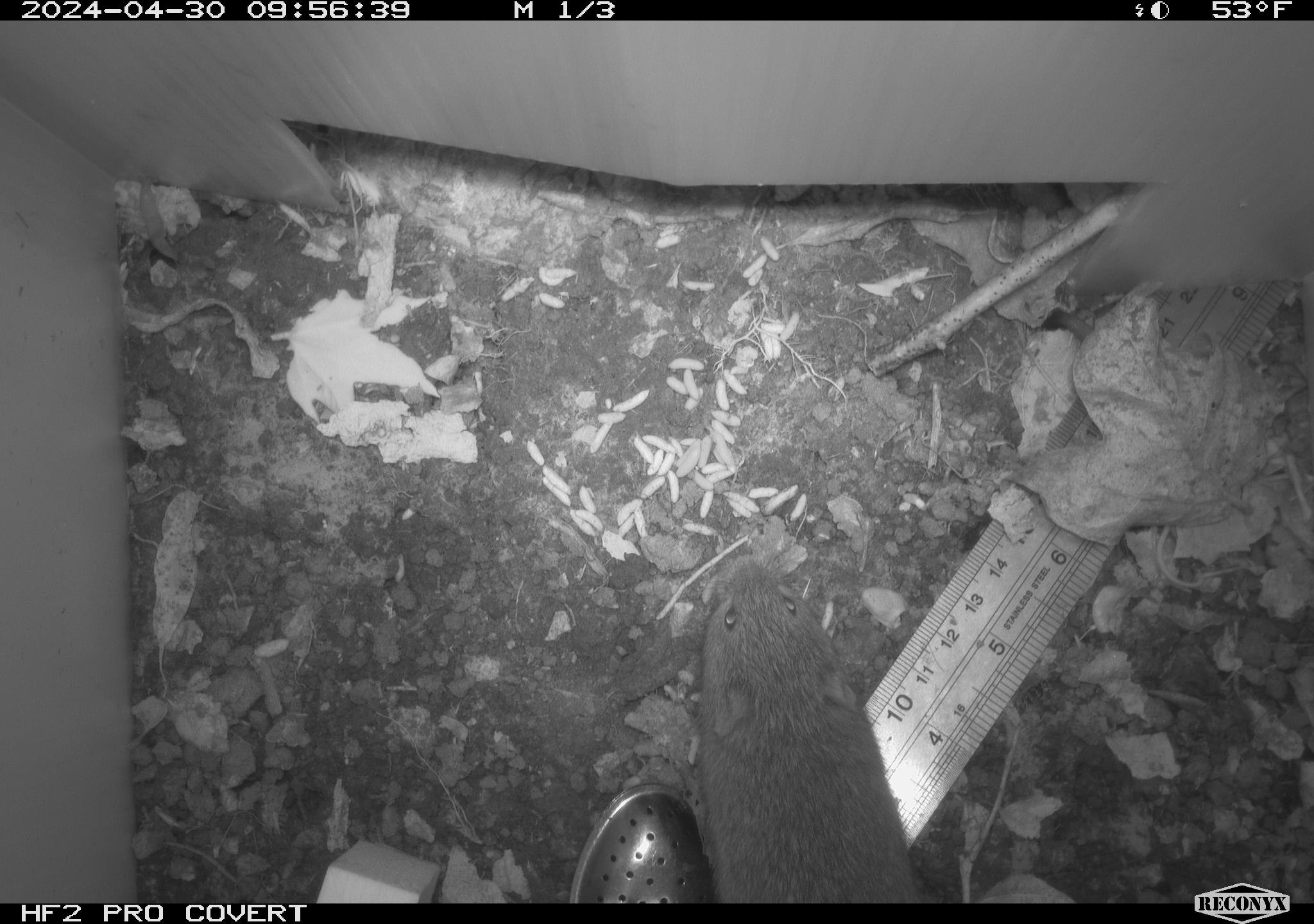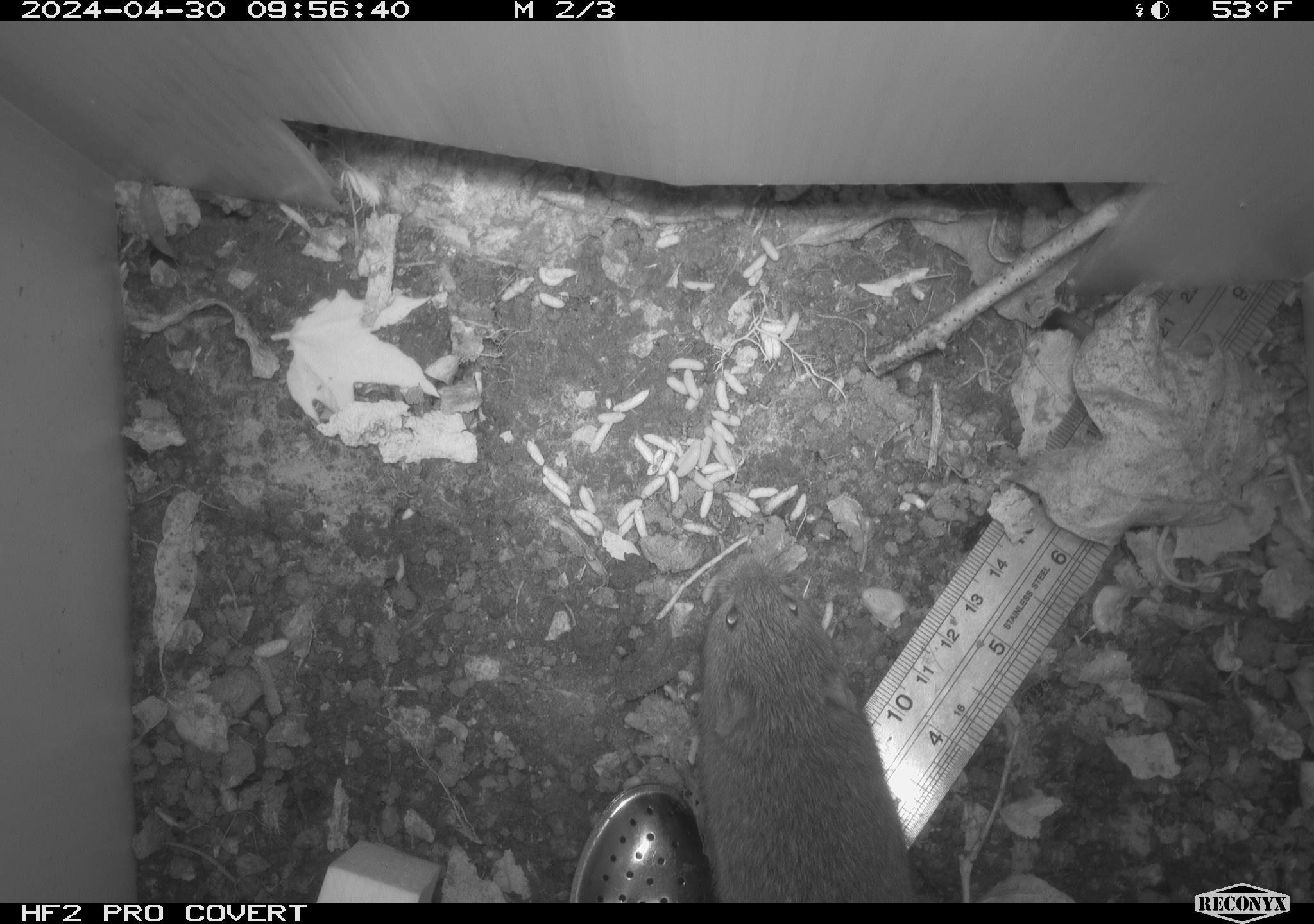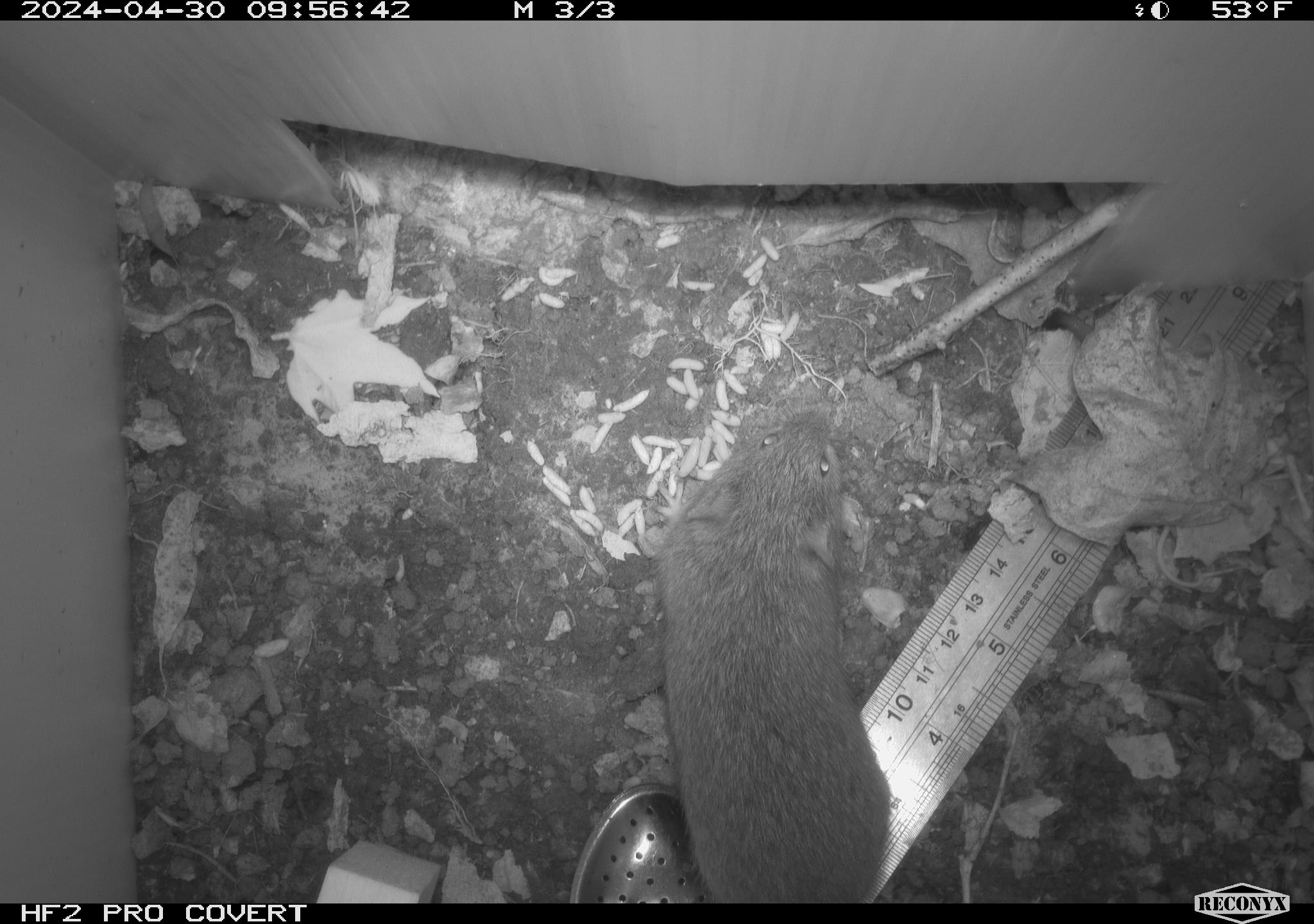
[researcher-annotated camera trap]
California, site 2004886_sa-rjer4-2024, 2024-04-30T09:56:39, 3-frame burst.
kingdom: Animalia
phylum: Chordata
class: Mammalia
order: Rodentia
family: Cricetidae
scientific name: Arvicolinae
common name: voles, lemmings, and muskrats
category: arvicolinae subfamily